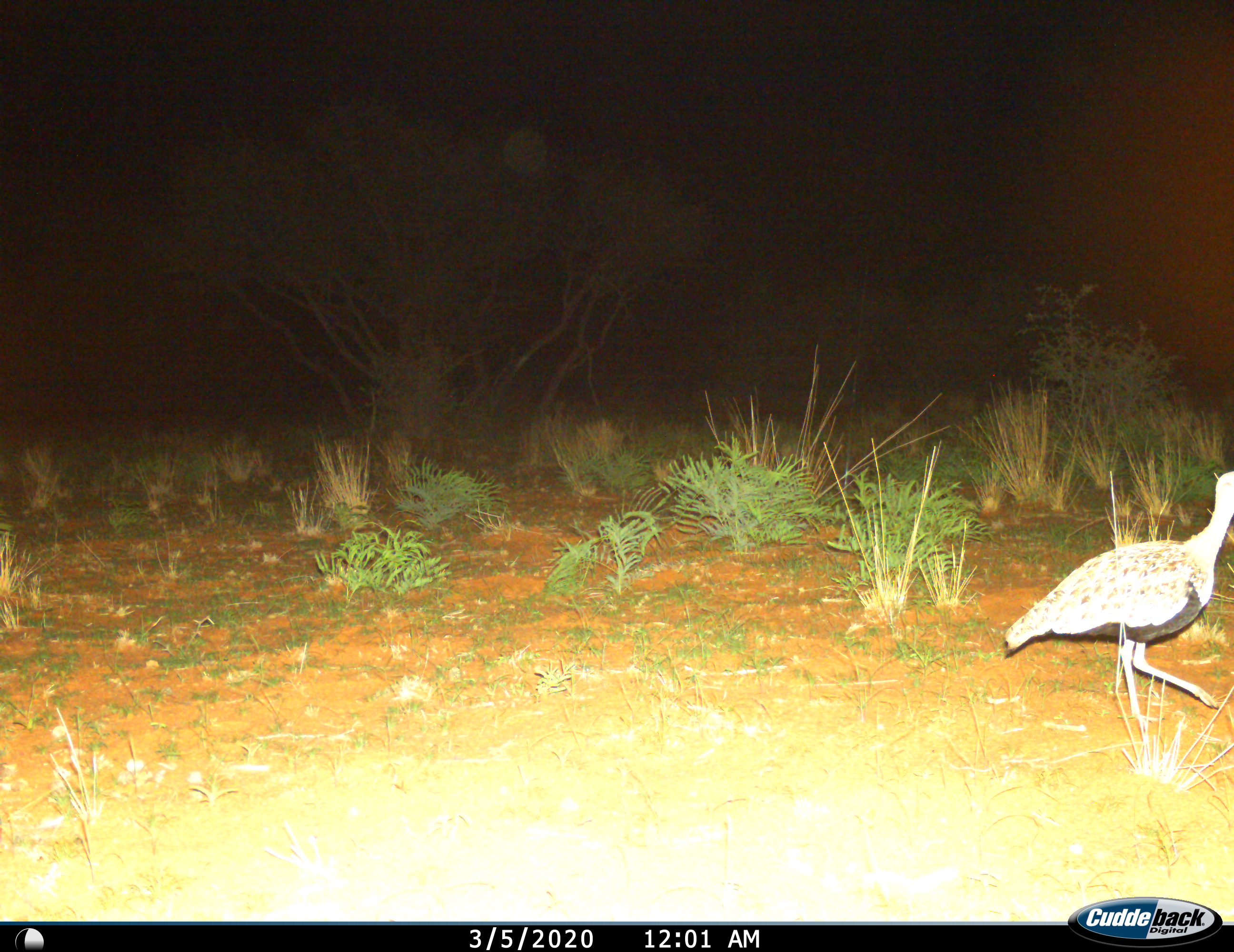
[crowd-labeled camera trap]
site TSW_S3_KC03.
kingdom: Animalia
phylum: Chordata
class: Aves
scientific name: Aves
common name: bird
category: birdother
Birdother (bird) (Aves), count 1. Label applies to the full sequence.